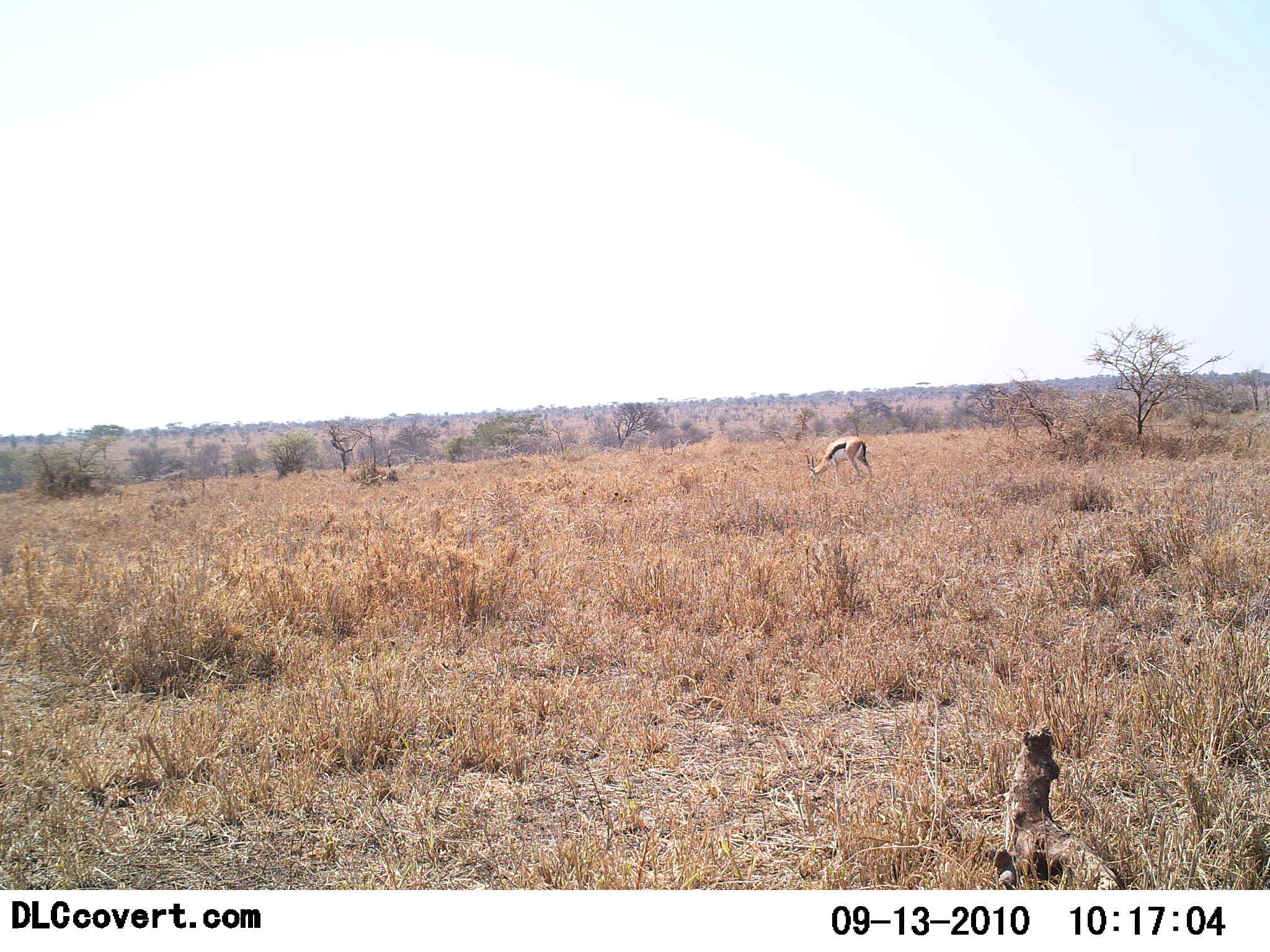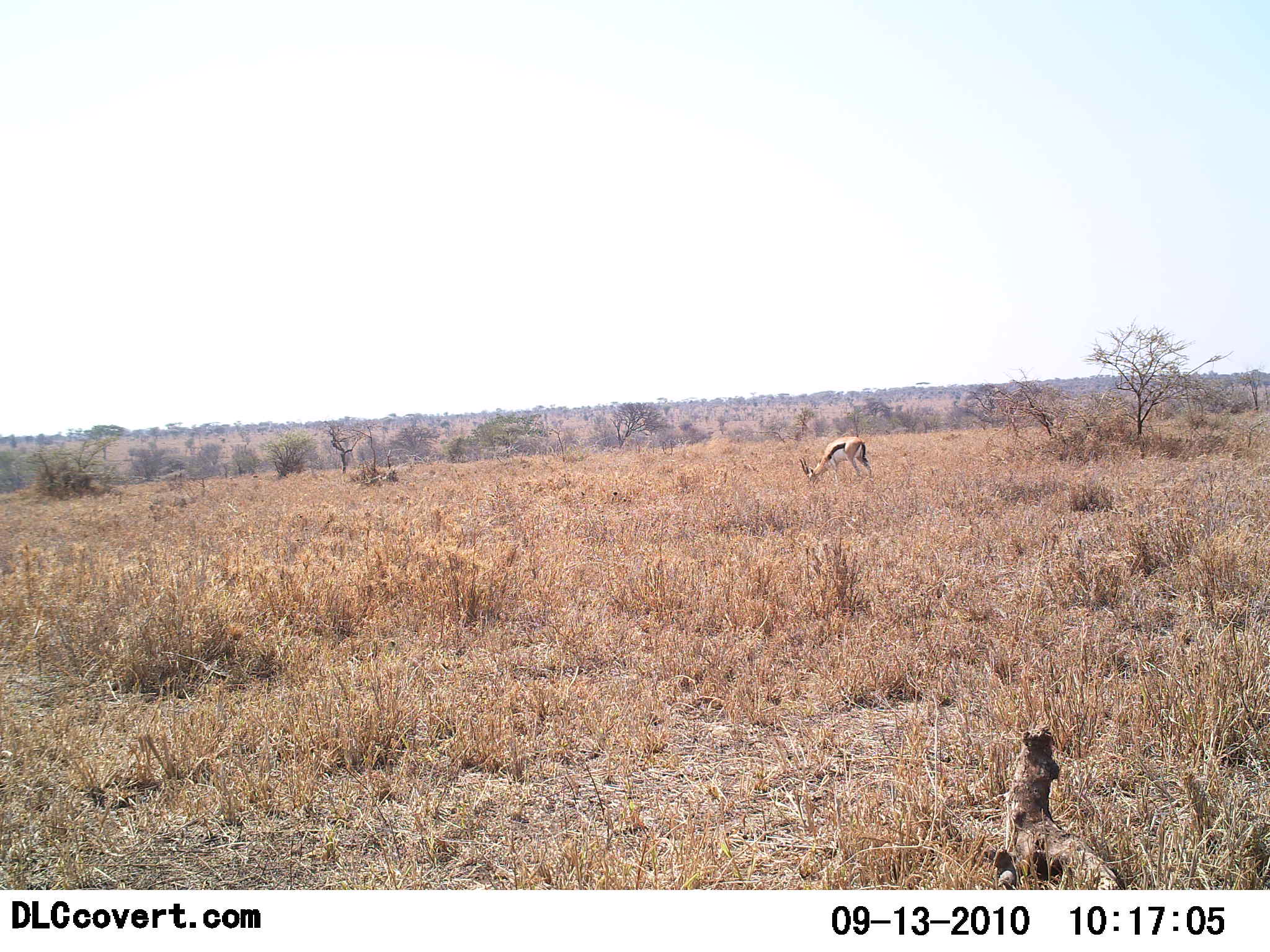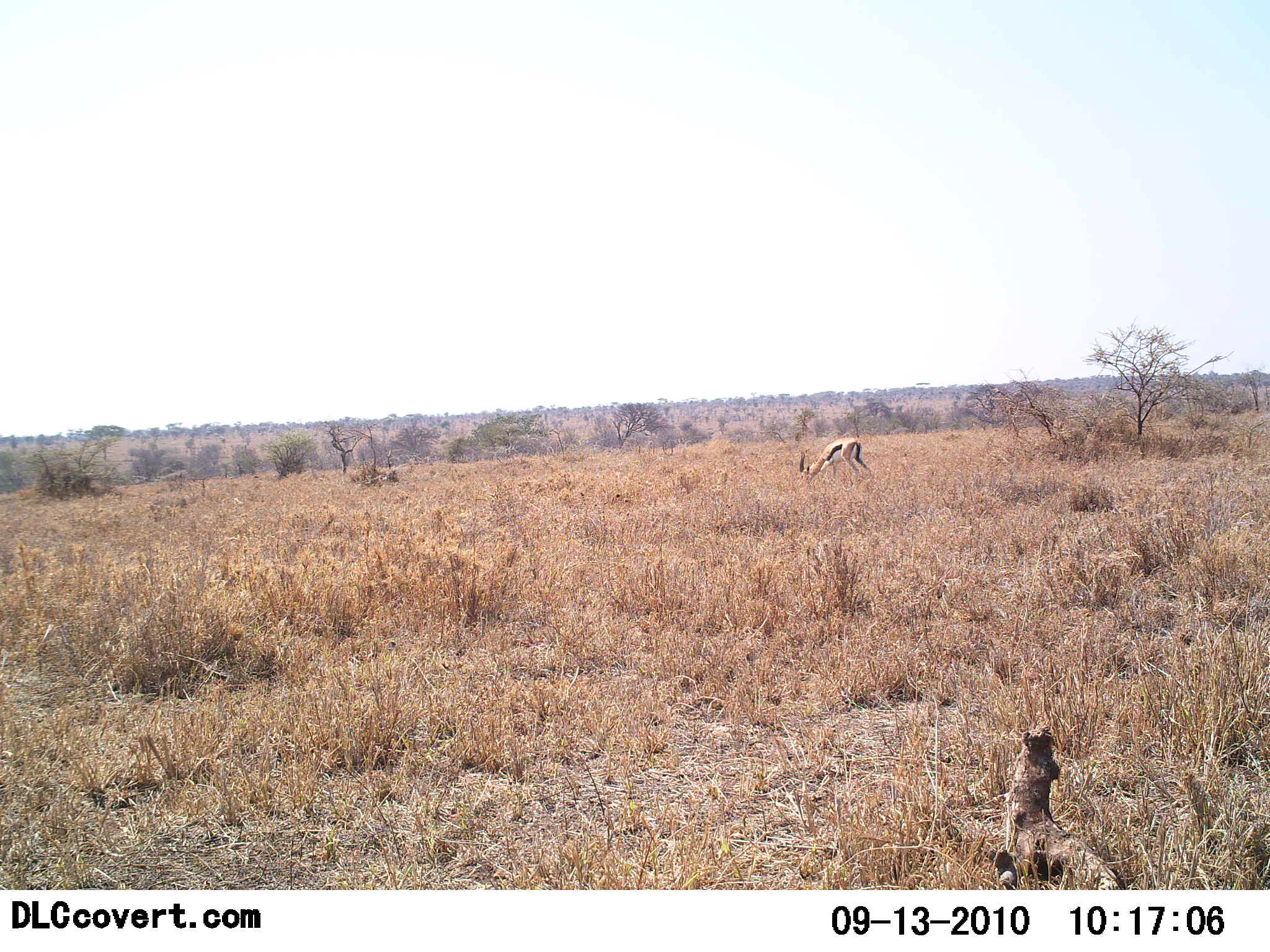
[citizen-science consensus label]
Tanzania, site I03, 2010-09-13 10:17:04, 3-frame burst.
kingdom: Animalia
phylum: Chordata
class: Mammalia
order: Artiodactyla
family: Bovidae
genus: Eudorcas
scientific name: Eudorcas thomsonii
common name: thomson's gazelle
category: gazellethomsons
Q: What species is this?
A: Gazellethomsons (thomson's gazelle) (Eudorcas thomsonii).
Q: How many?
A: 1.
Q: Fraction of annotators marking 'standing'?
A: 33%.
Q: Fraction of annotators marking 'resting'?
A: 0%.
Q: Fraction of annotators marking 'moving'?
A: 6%.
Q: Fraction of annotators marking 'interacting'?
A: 6%.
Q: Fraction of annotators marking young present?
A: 0%.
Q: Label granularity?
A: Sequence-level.